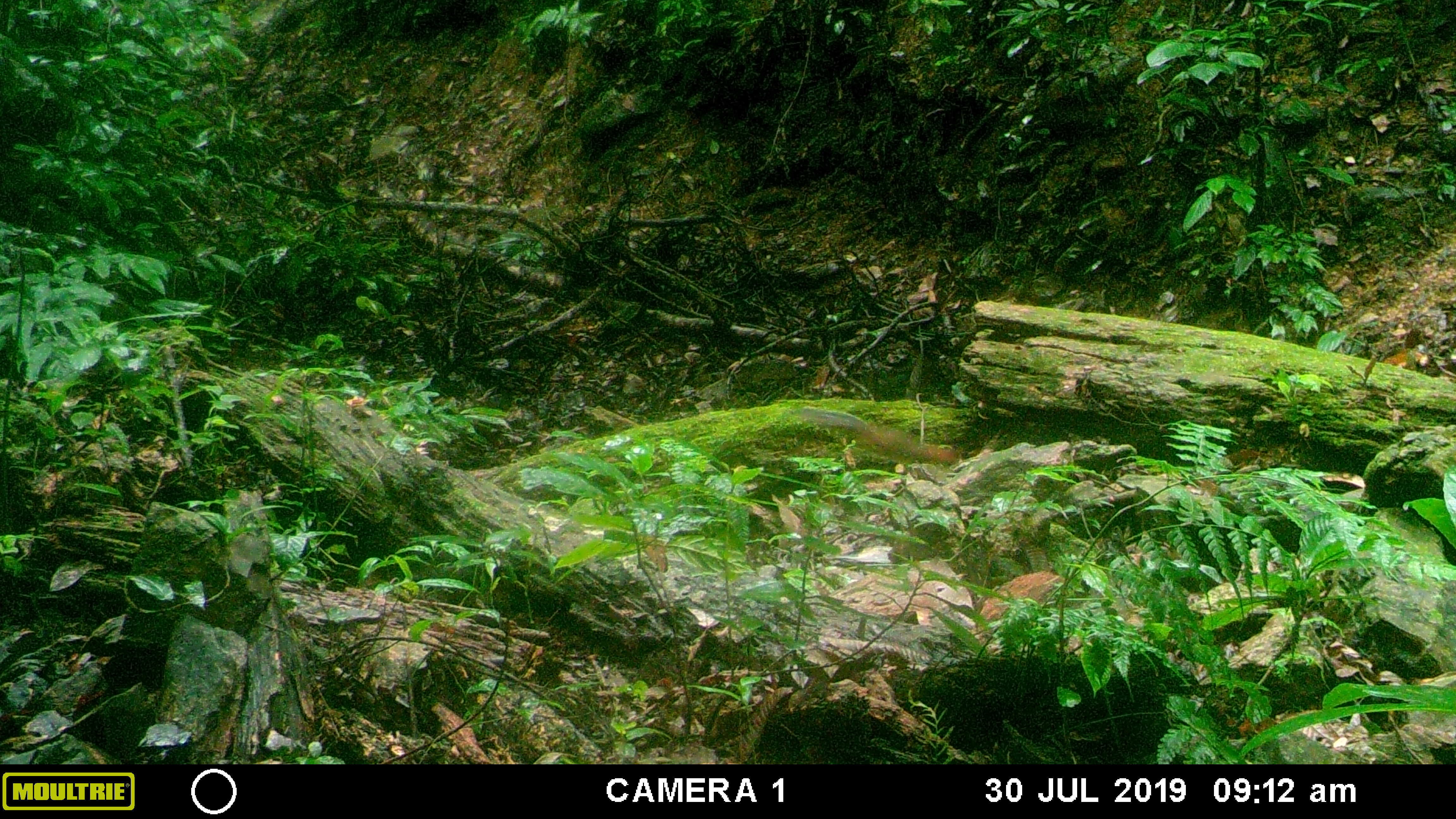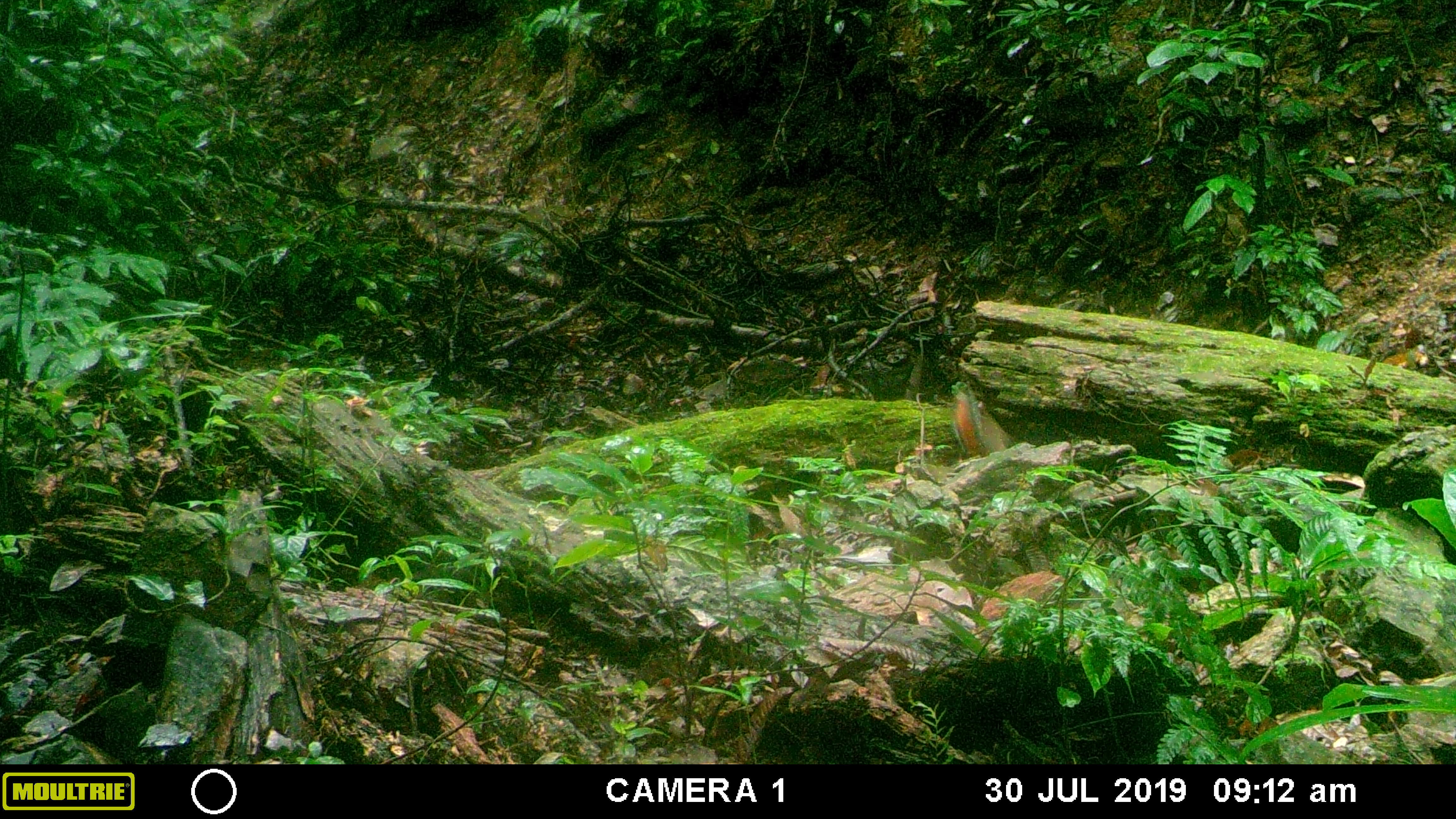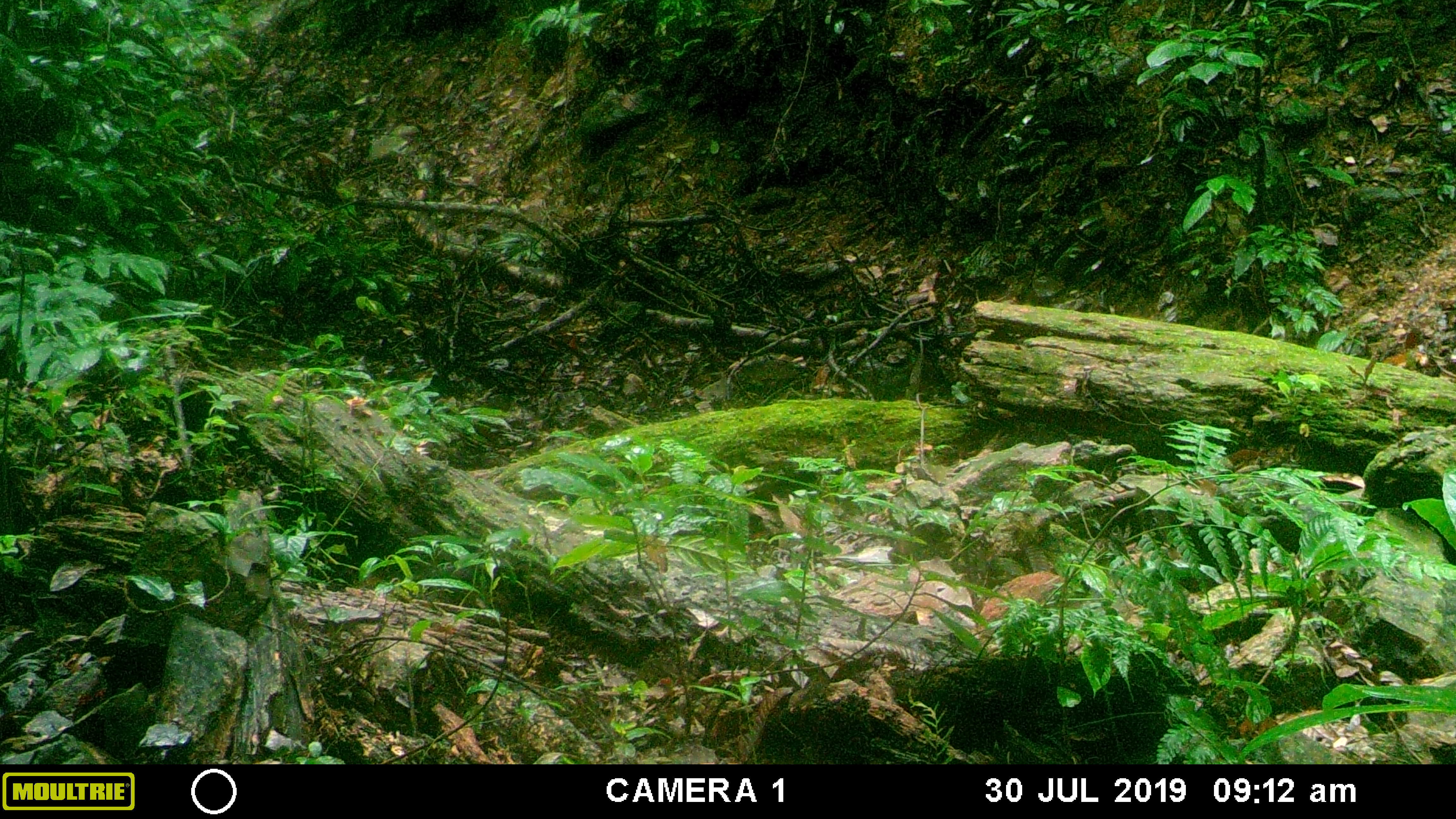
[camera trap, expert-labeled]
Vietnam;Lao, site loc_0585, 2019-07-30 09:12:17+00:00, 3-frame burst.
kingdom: Animalia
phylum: Chordata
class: Mammalia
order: Rodentia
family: Sciuridae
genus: Dremomys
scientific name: Dremomys rufigenis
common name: red-cheeked squirrel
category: red cheeked squirrel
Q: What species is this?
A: Red cheeked squirrel (red-cheeked squirrel) (Dremomys rufigenis).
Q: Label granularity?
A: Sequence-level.